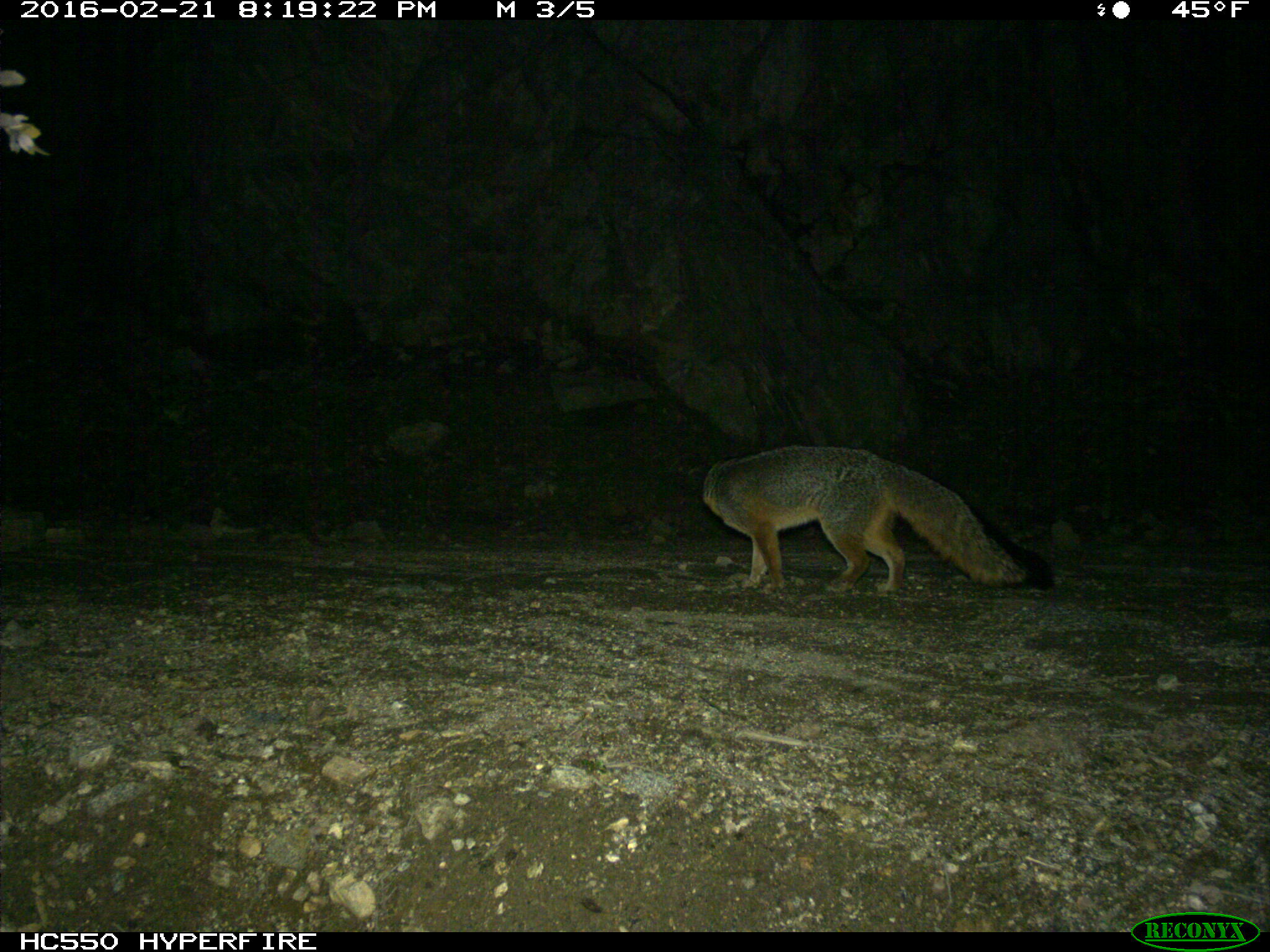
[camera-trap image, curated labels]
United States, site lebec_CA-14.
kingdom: Animalia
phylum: Chordata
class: Mammalia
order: Carnivora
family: Canidae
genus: Urocyon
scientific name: Urocyon cinereoargenteus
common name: gray fox